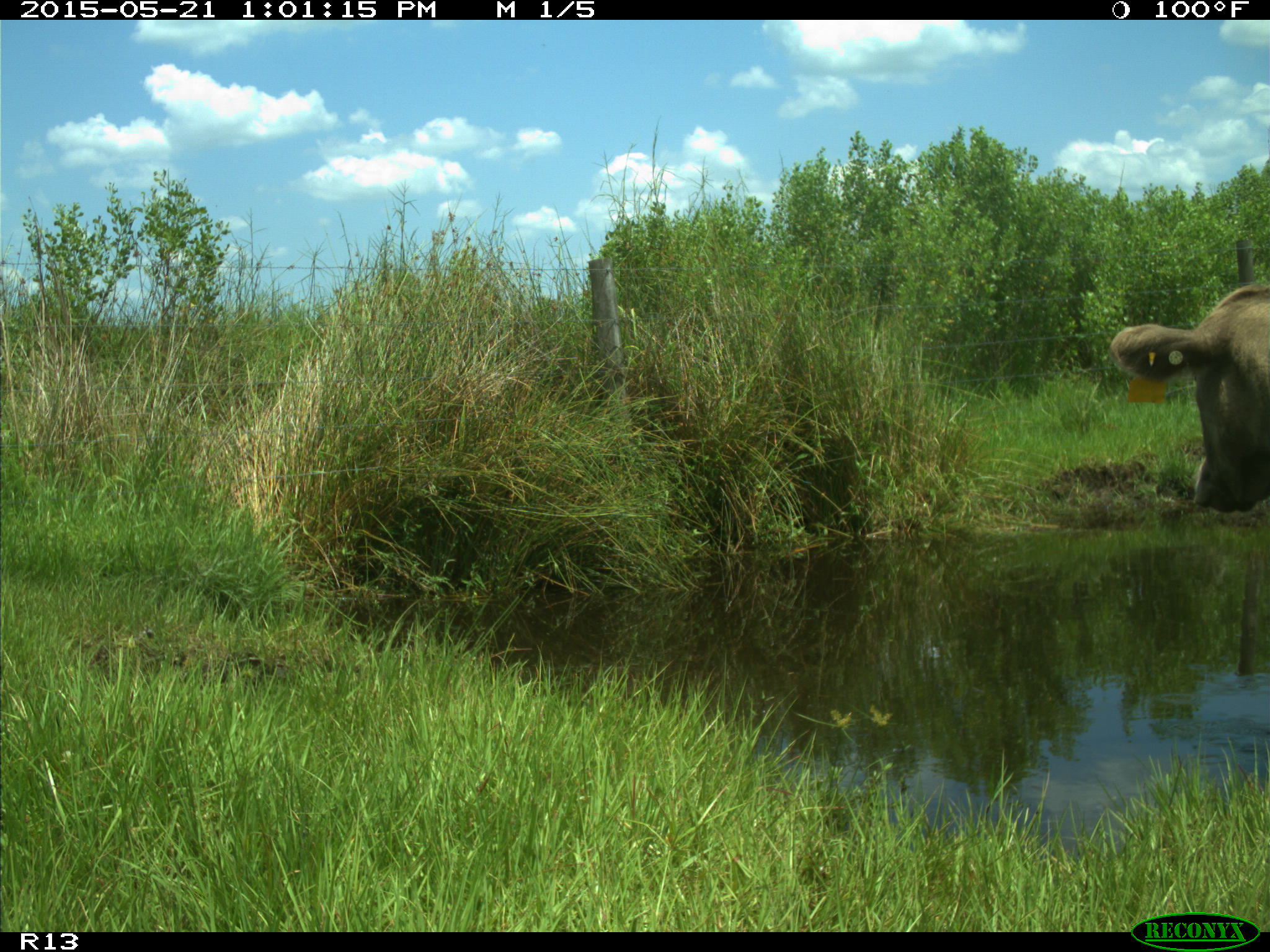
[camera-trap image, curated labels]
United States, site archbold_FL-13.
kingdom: Animalia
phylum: Chordata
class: Mammalia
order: Artiodactyla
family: Bovidae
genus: Bos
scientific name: Bos taurus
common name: domestic cow